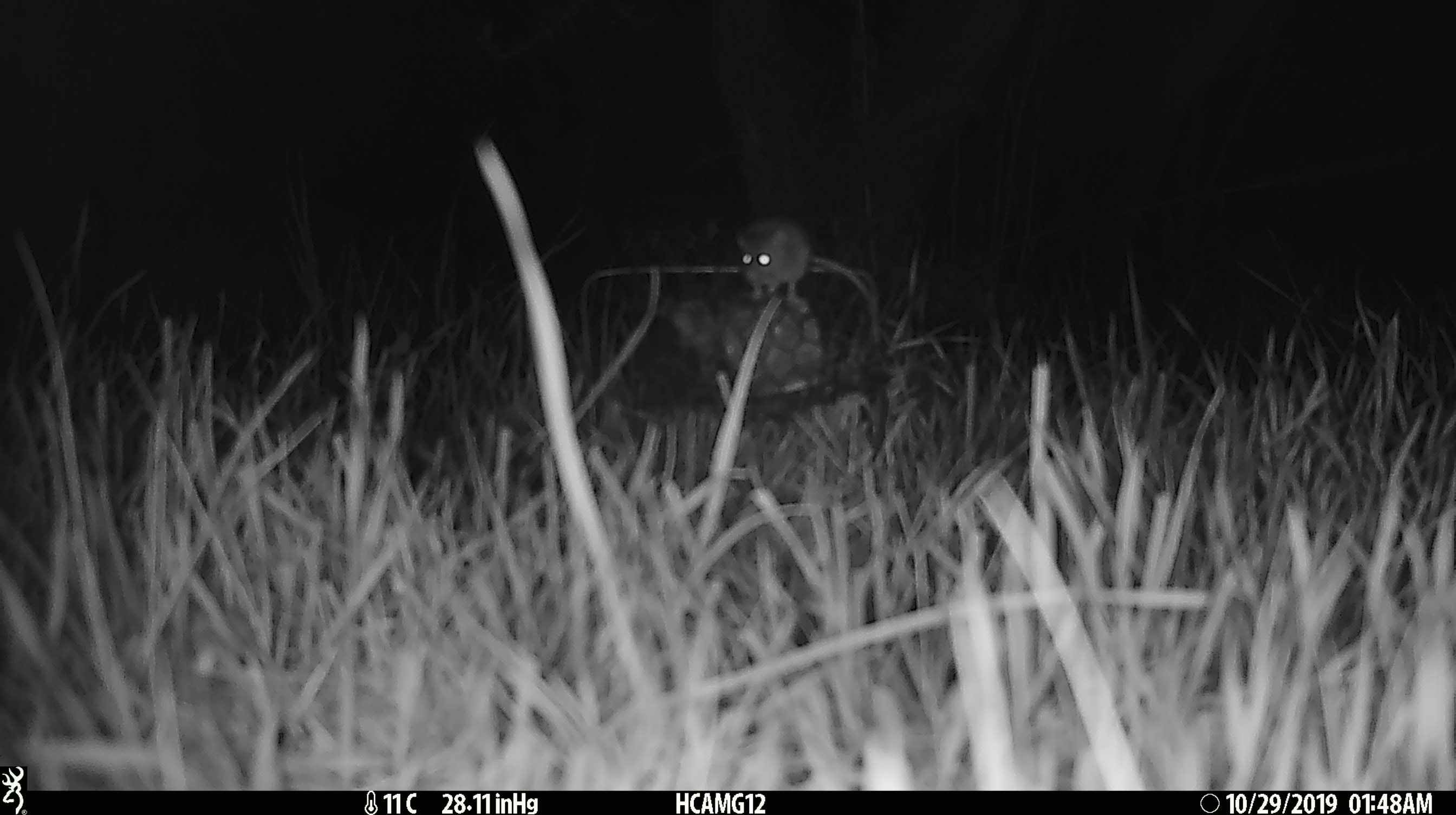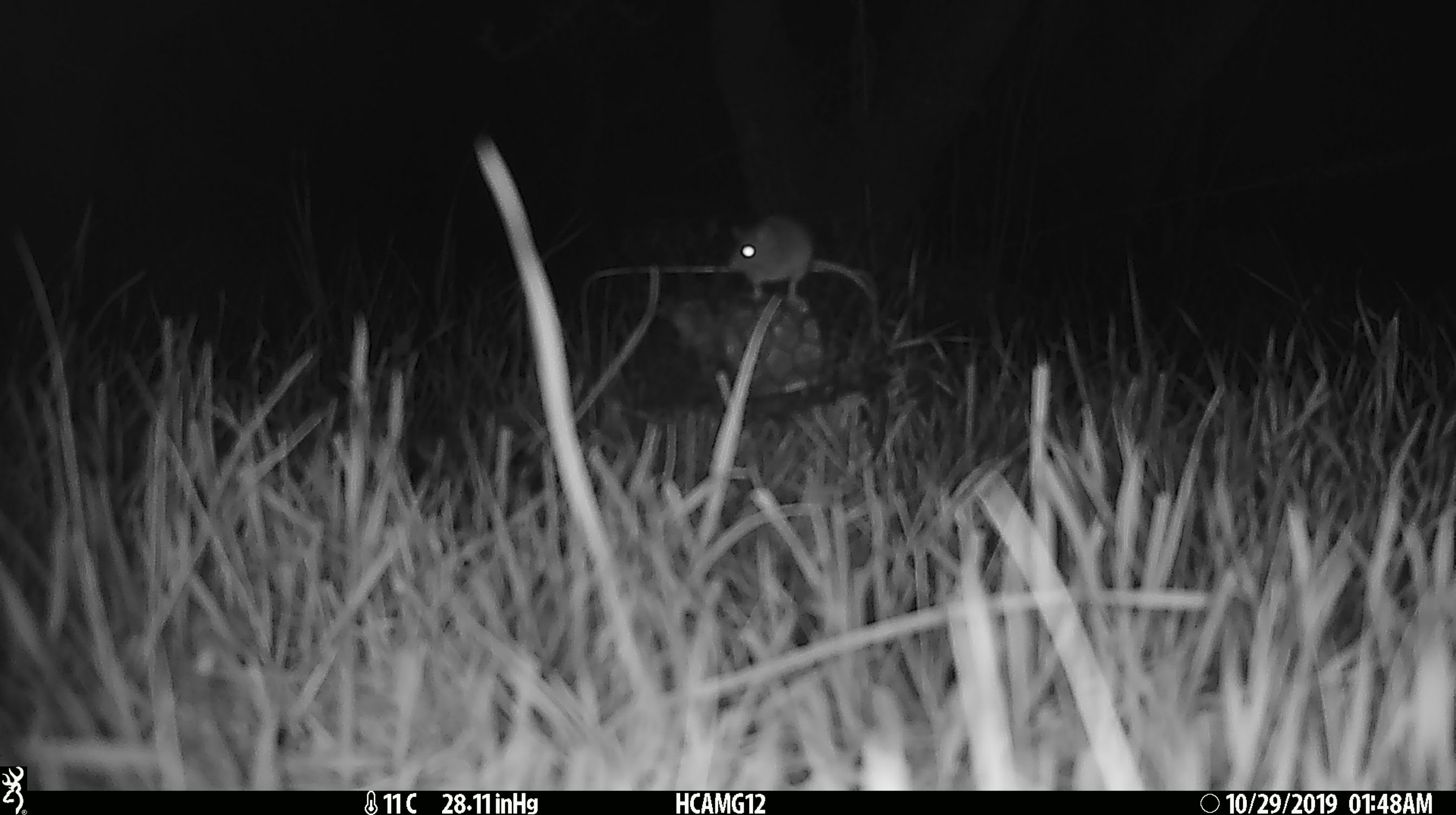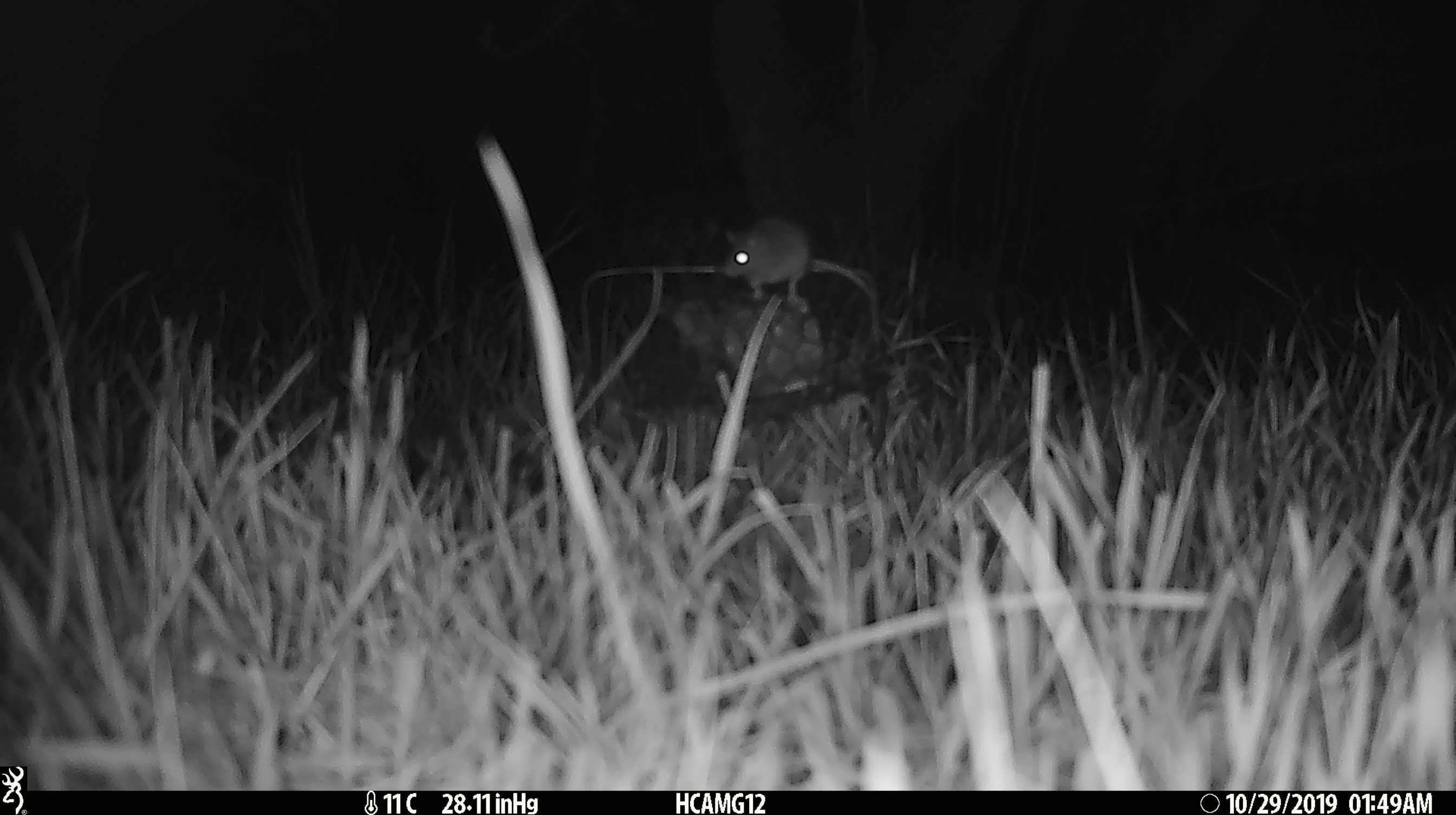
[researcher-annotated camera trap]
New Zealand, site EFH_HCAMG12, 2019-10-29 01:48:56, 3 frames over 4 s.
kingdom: Animalia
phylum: Chordata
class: Mammalia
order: Rodentia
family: Muridae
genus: Mus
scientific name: Mus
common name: mouse